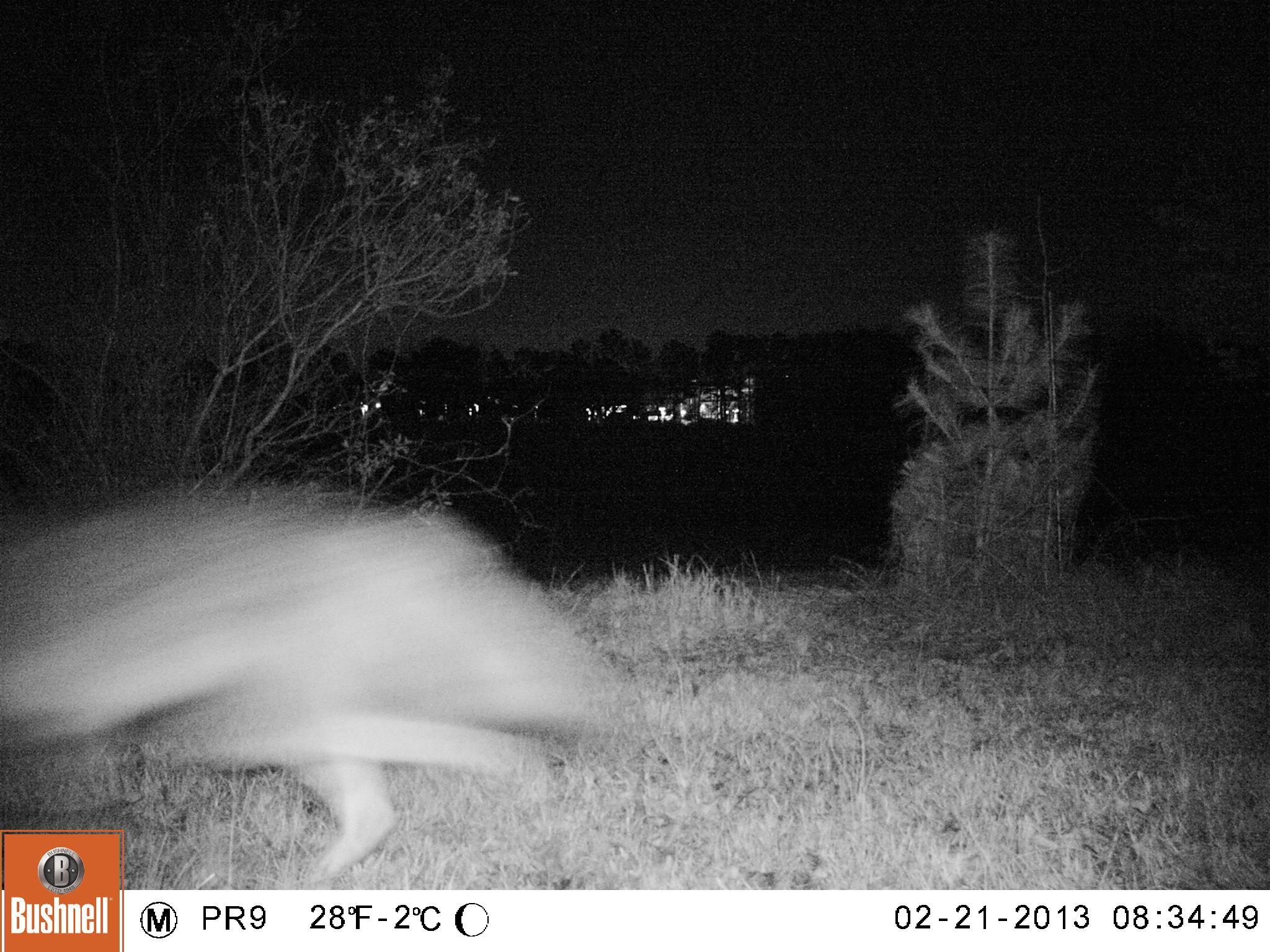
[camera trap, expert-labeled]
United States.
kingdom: Animalia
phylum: Chordata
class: Mammalia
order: Carnivora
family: Canidae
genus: Canis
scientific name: Canis latrans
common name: coyote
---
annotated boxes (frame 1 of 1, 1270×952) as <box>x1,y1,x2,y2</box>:
Coyote: <box>7,474,640,887</box>